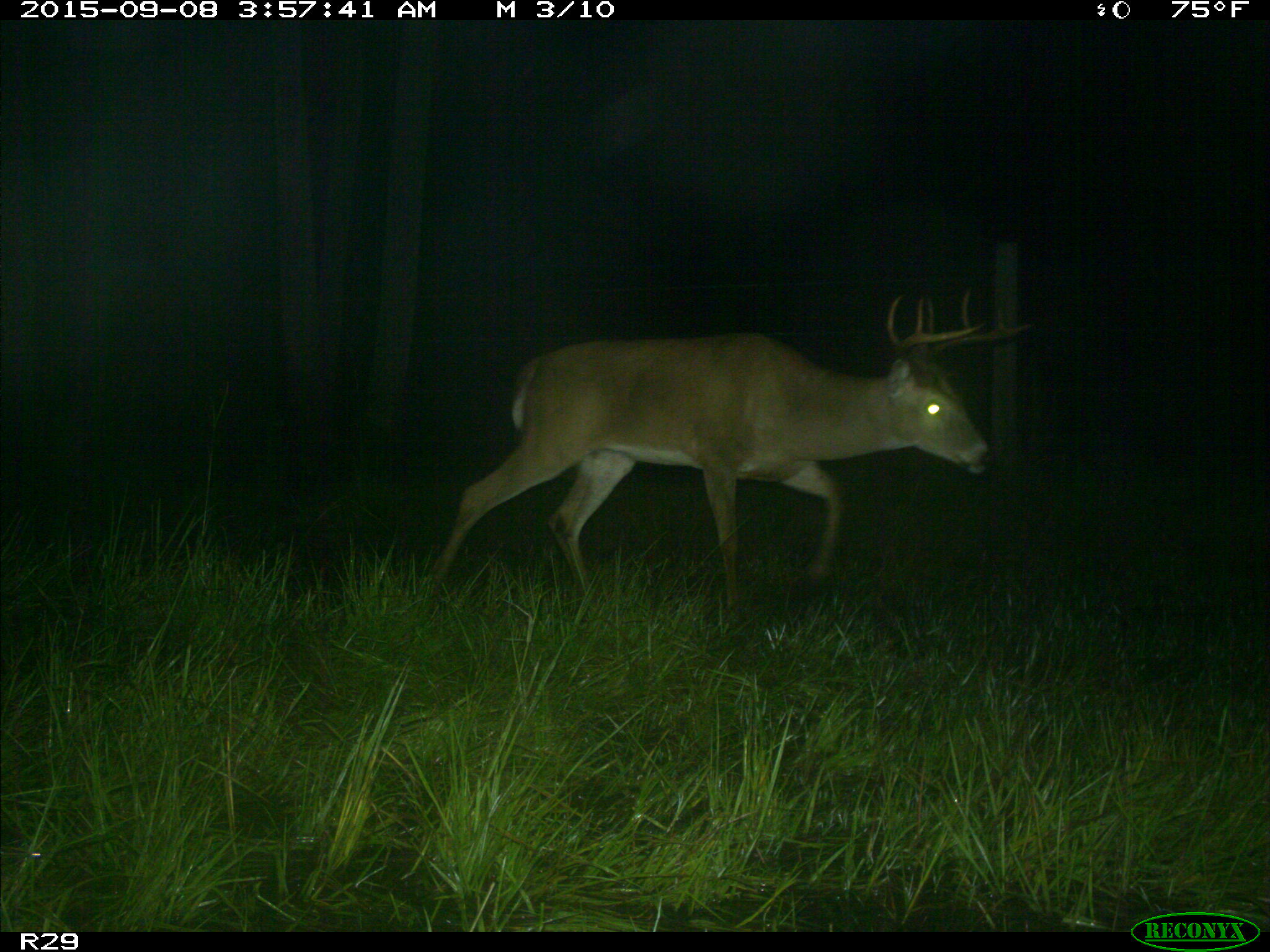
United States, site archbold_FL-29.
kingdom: Animalia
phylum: Chordata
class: Mammalia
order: Artiodactyla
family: Cervidae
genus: Odocoileus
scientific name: Odocoileus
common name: deer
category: unidentified deer